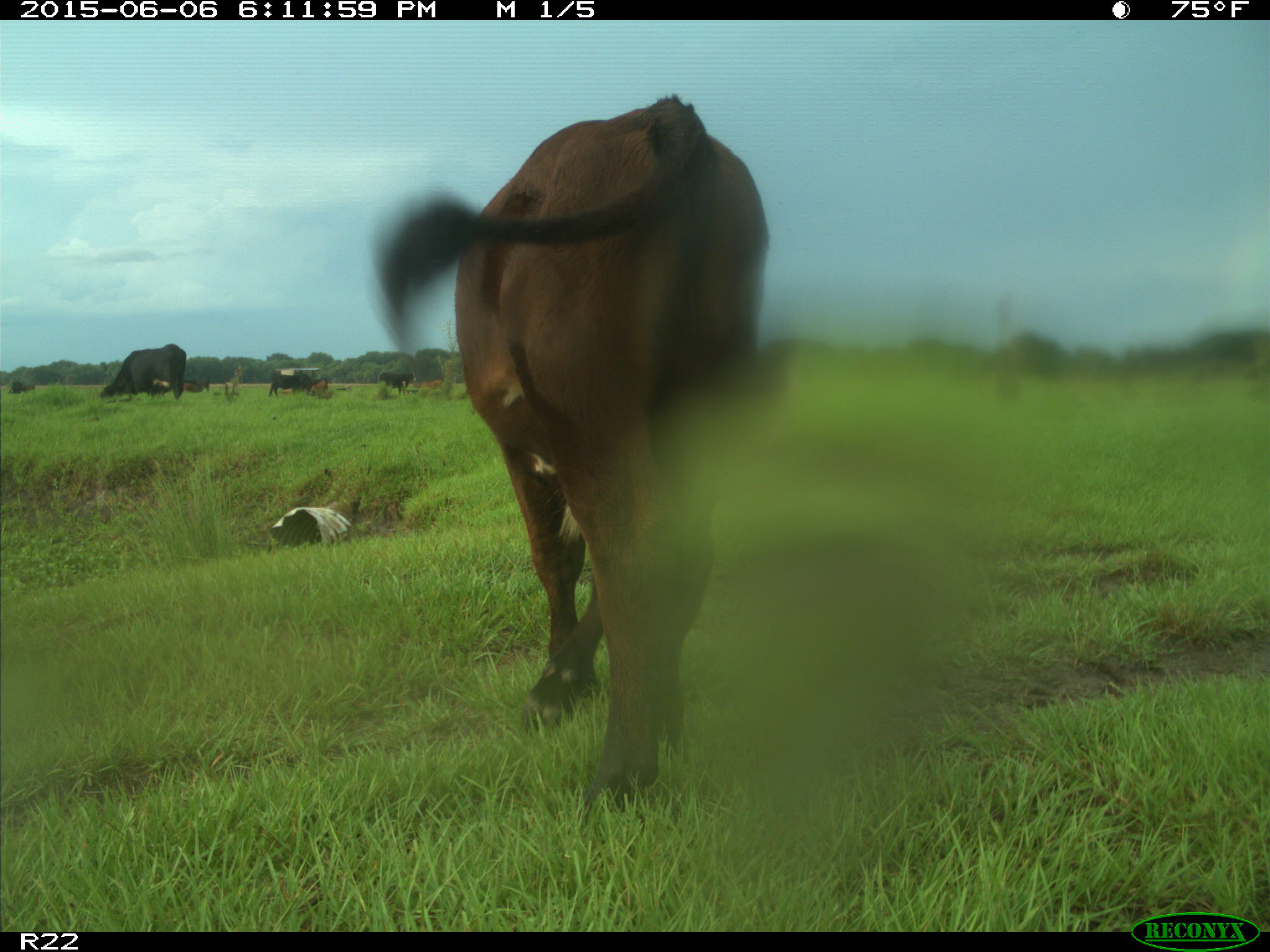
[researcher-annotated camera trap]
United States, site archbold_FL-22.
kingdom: Animalia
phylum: Chordata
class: Mammalia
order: Artiodactyla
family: Bovidae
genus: Bos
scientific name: Bos taurus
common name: domestic cow